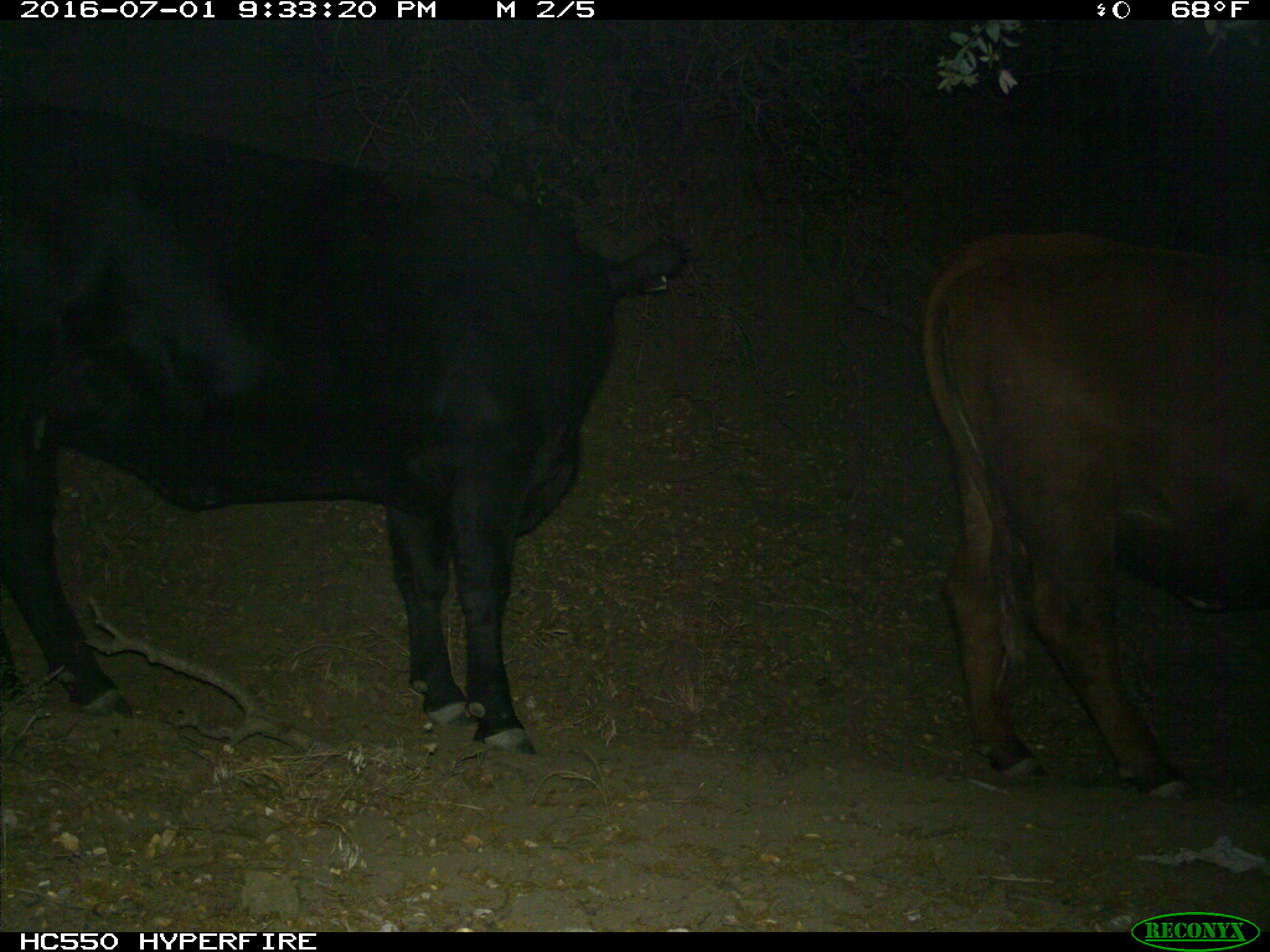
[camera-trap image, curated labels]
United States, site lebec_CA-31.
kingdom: Animalia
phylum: Chordata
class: Mammalia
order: Artiodactyla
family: Bovidae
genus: Bos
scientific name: Bos taurus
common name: domestic cow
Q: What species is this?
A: Bos taurus (domestic cow).